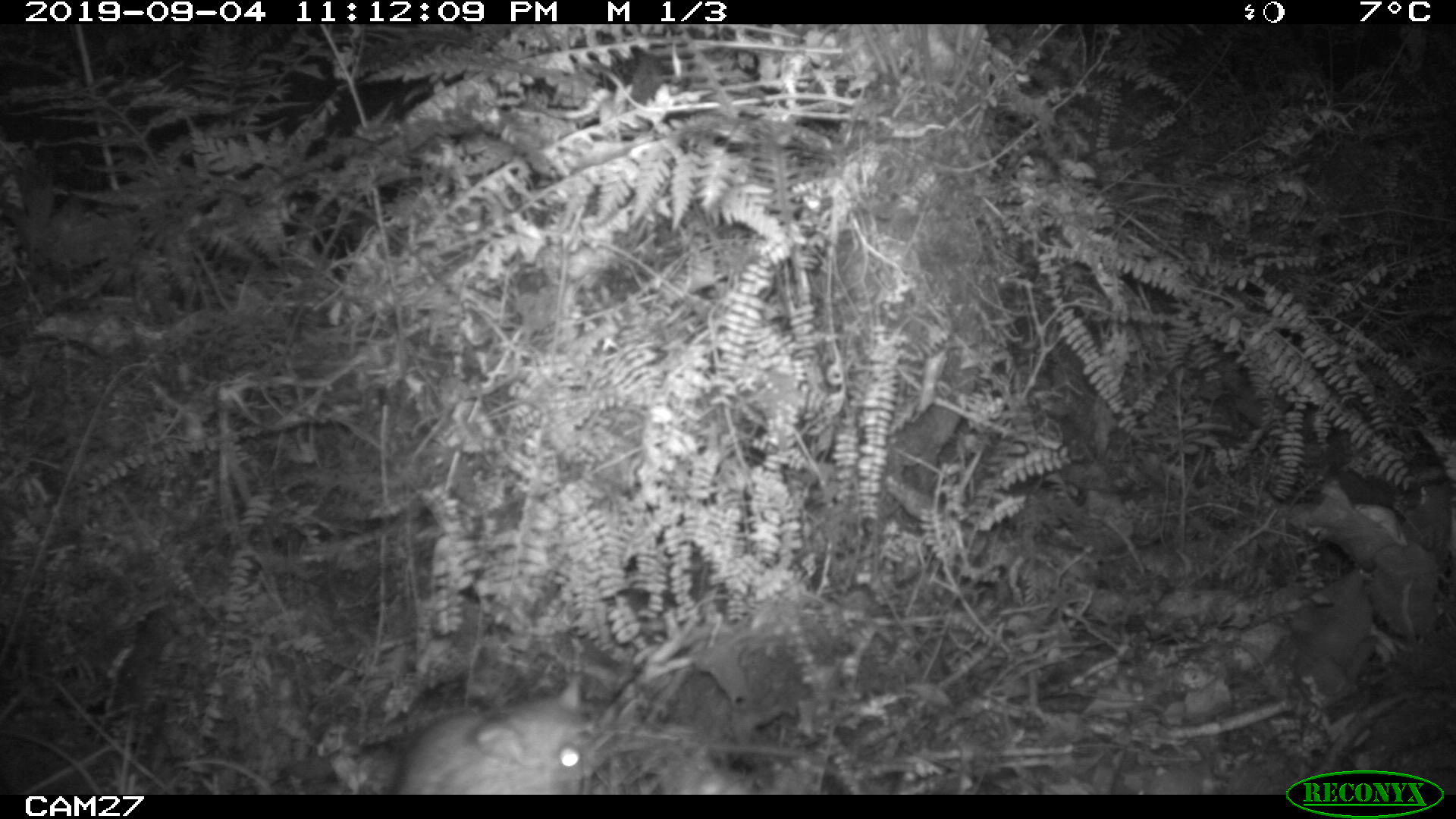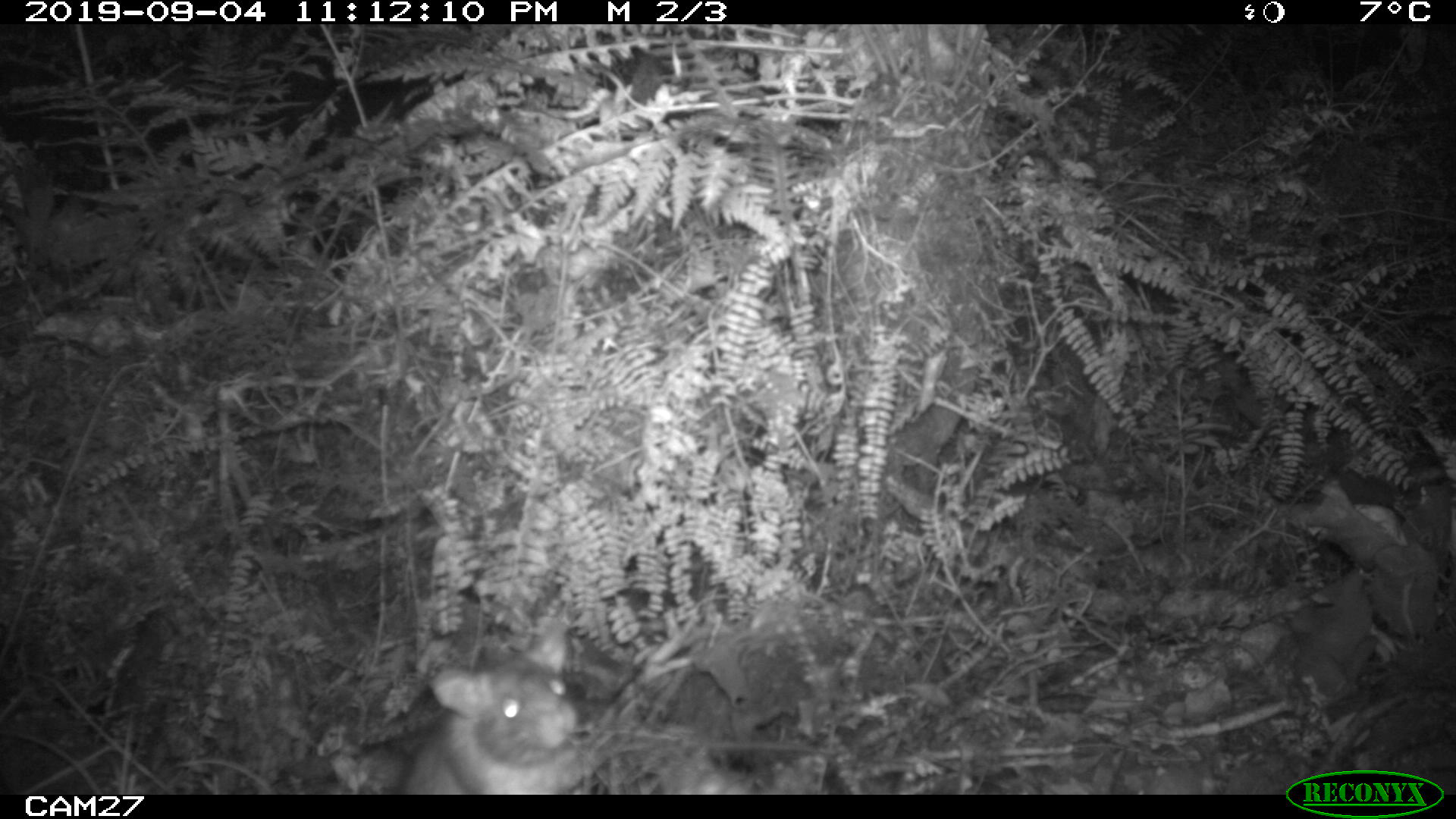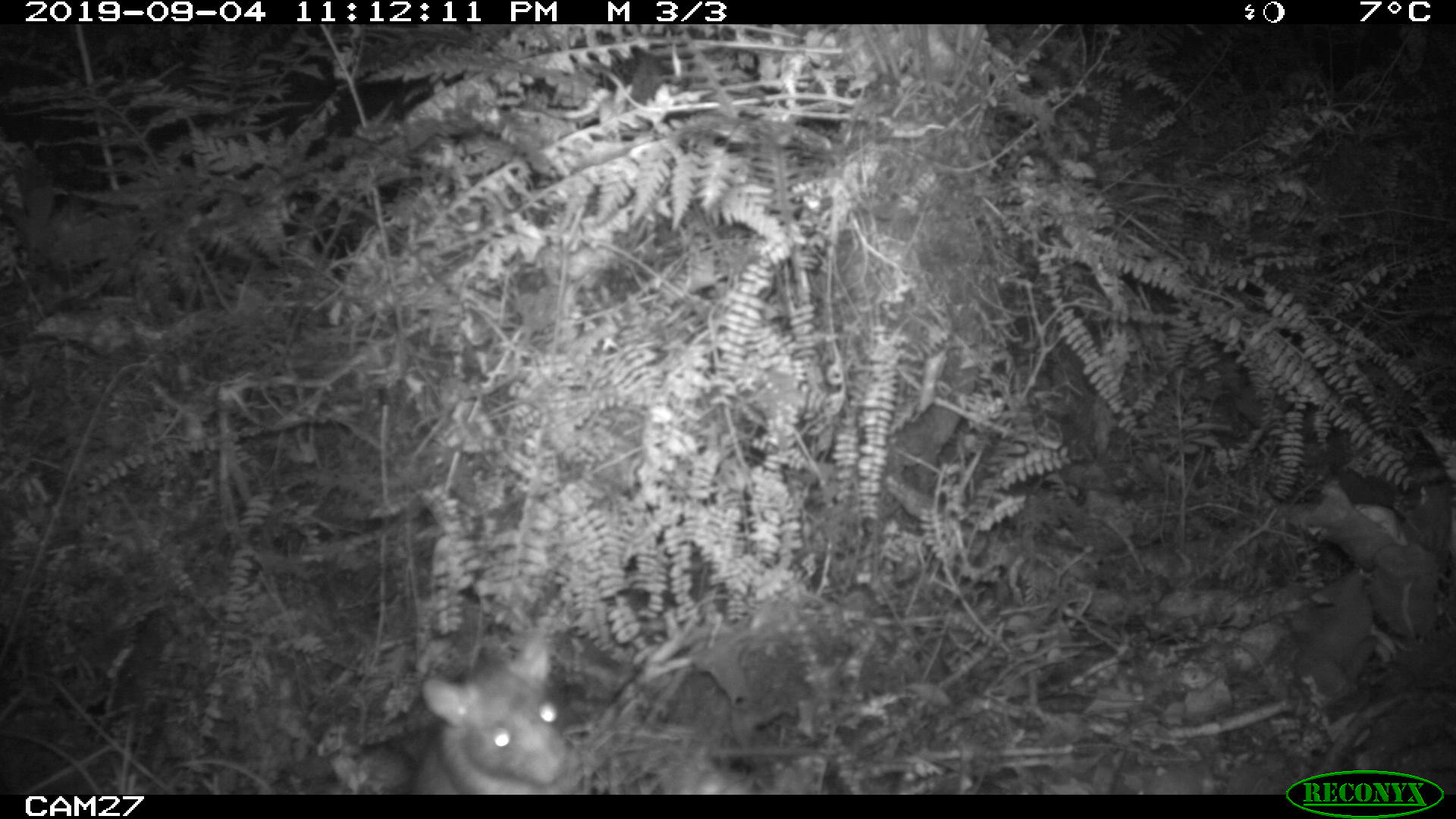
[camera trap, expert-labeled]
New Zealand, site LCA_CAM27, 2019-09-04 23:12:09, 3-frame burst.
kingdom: Animalia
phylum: Chordata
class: Mammalia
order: Rodentia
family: Muridae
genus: Rattus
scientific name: Rattus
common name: rat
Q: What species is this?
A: Rat (Rattus).